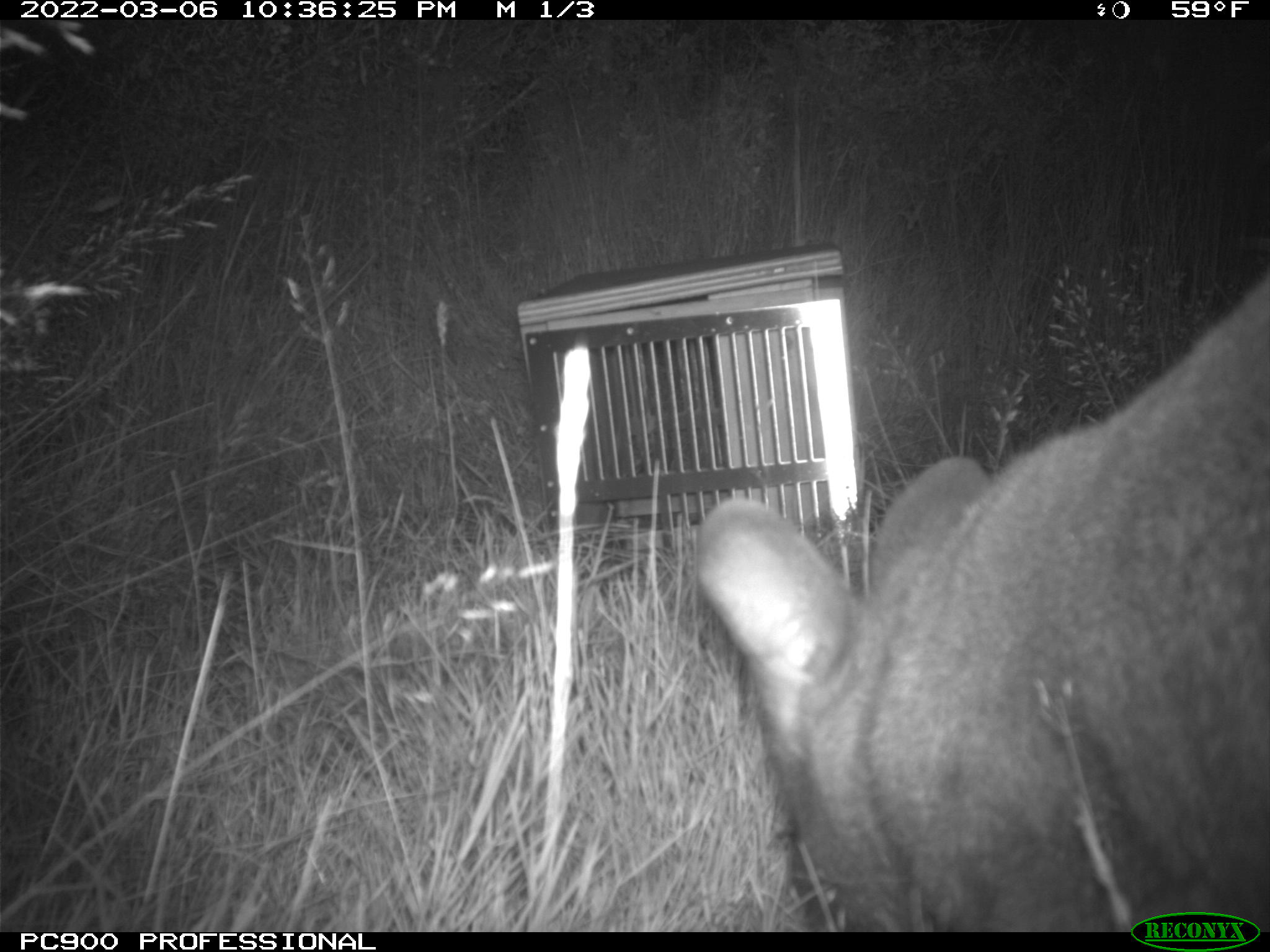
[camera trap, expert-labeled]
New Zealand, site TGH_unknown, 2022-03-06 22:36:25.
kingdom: Animalia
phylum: Chordata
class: Mammalia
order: Diprotodontia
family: Macropodidae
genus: Notamacropus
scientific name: Notamacropus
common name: wallaby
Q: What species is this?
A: Wallaby (Notamacropus).